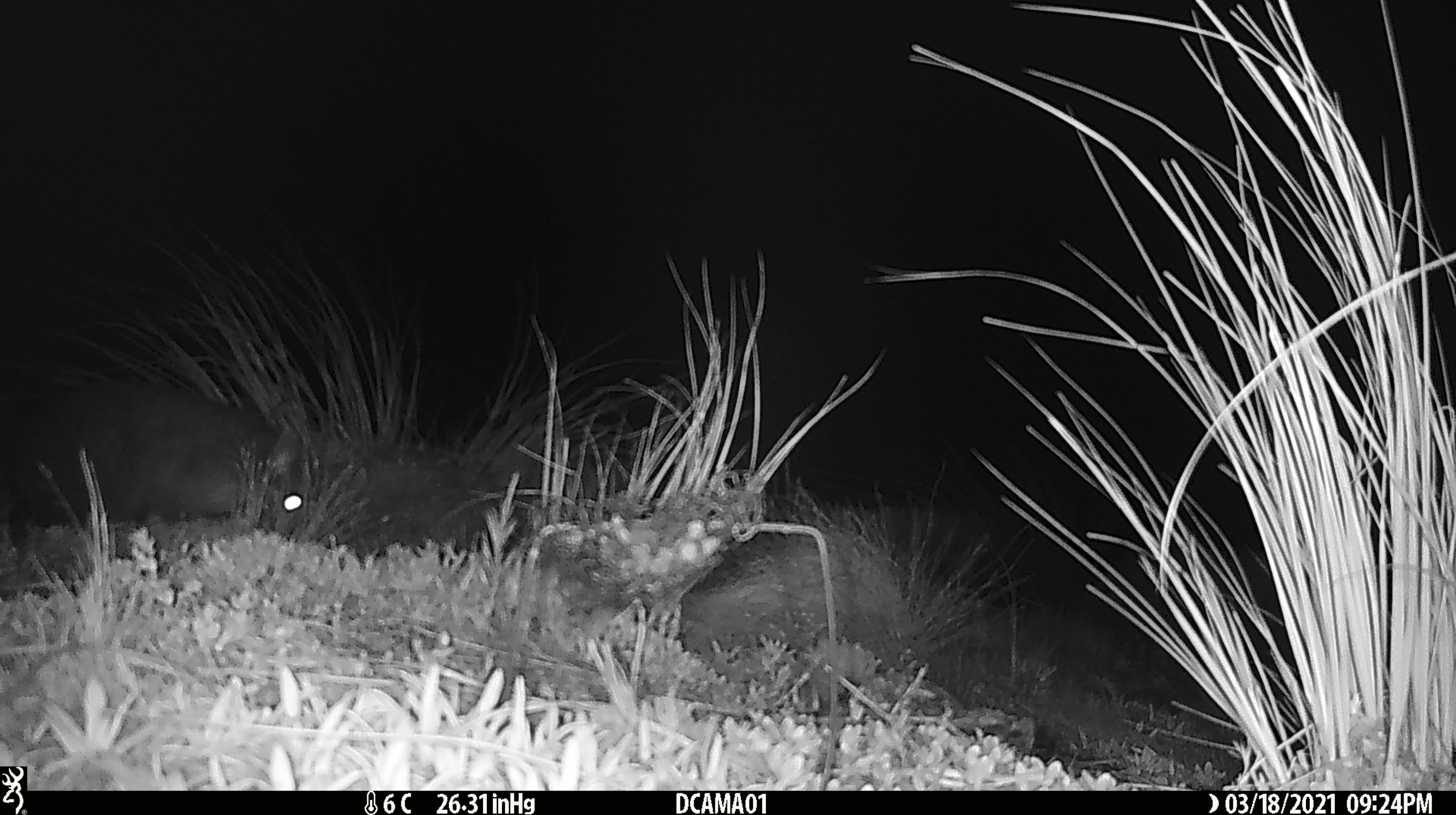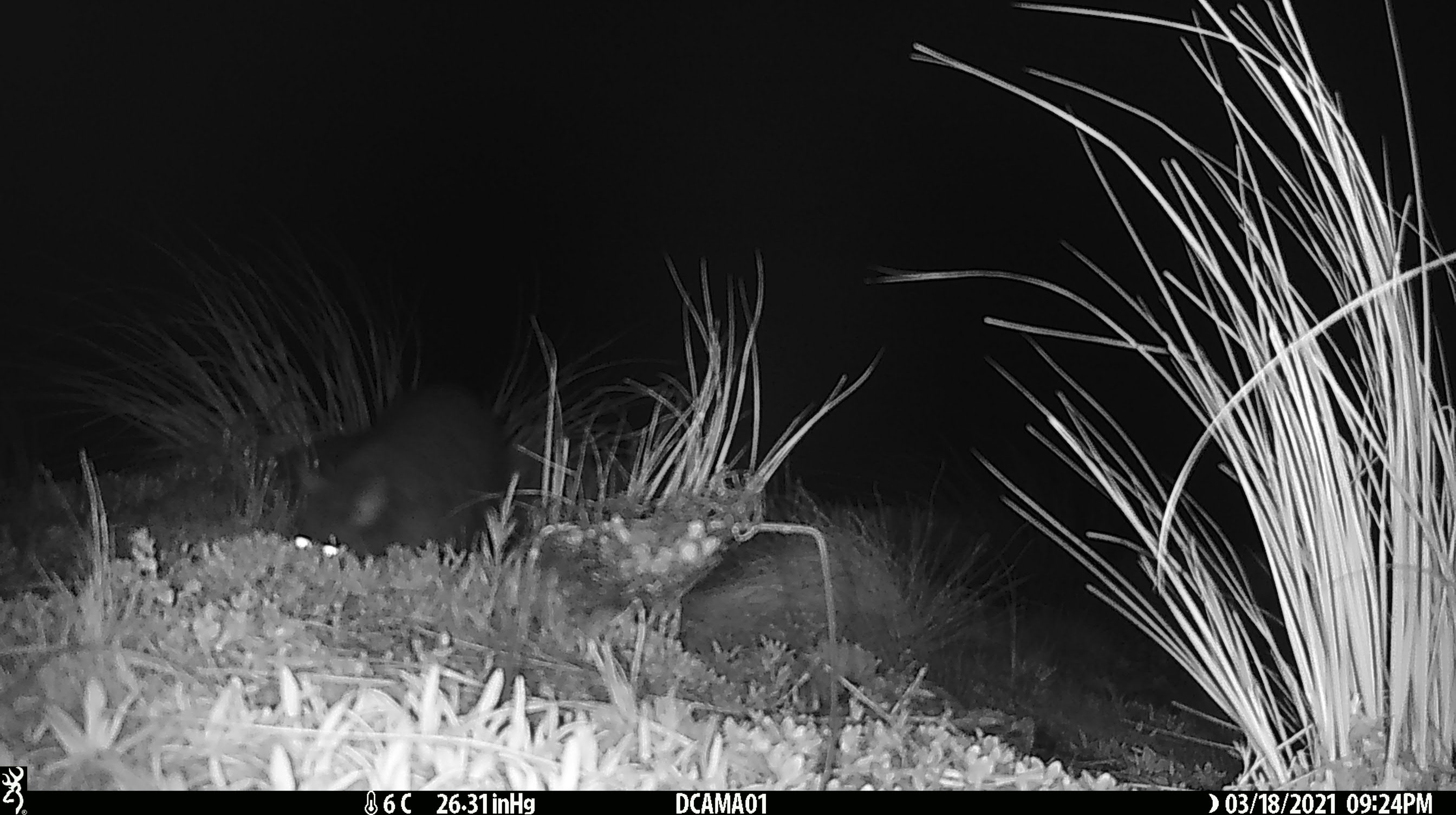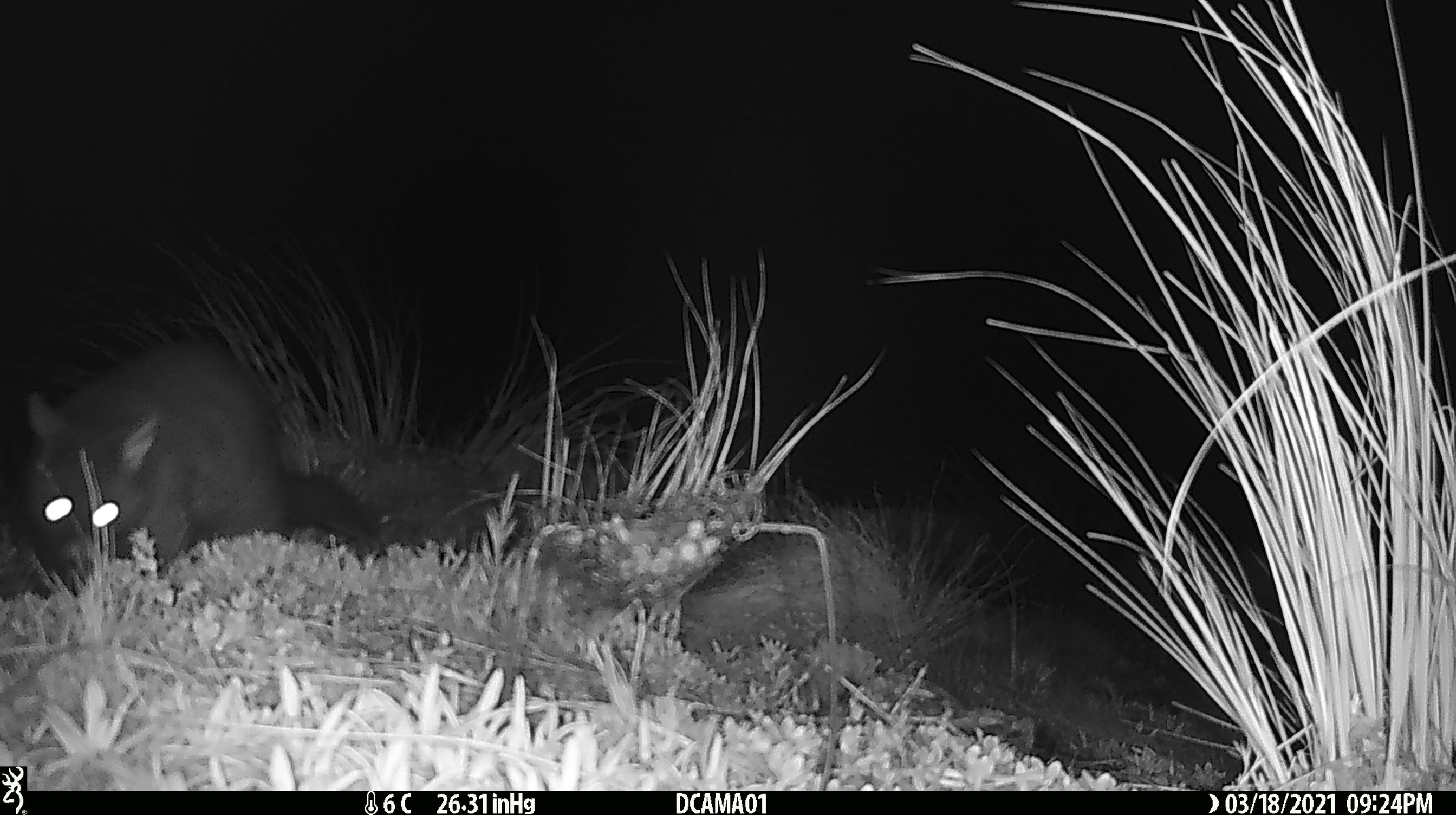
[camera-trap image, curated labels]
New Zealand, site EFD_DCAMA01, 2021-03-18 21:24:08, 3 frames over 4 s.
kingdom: Animalia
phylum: Chordata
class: Mammalia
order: Diprotodontia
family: Phalangeridae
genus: Trichosurus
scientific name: Trichosurus vulpecula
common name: common brushtail possum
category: possum